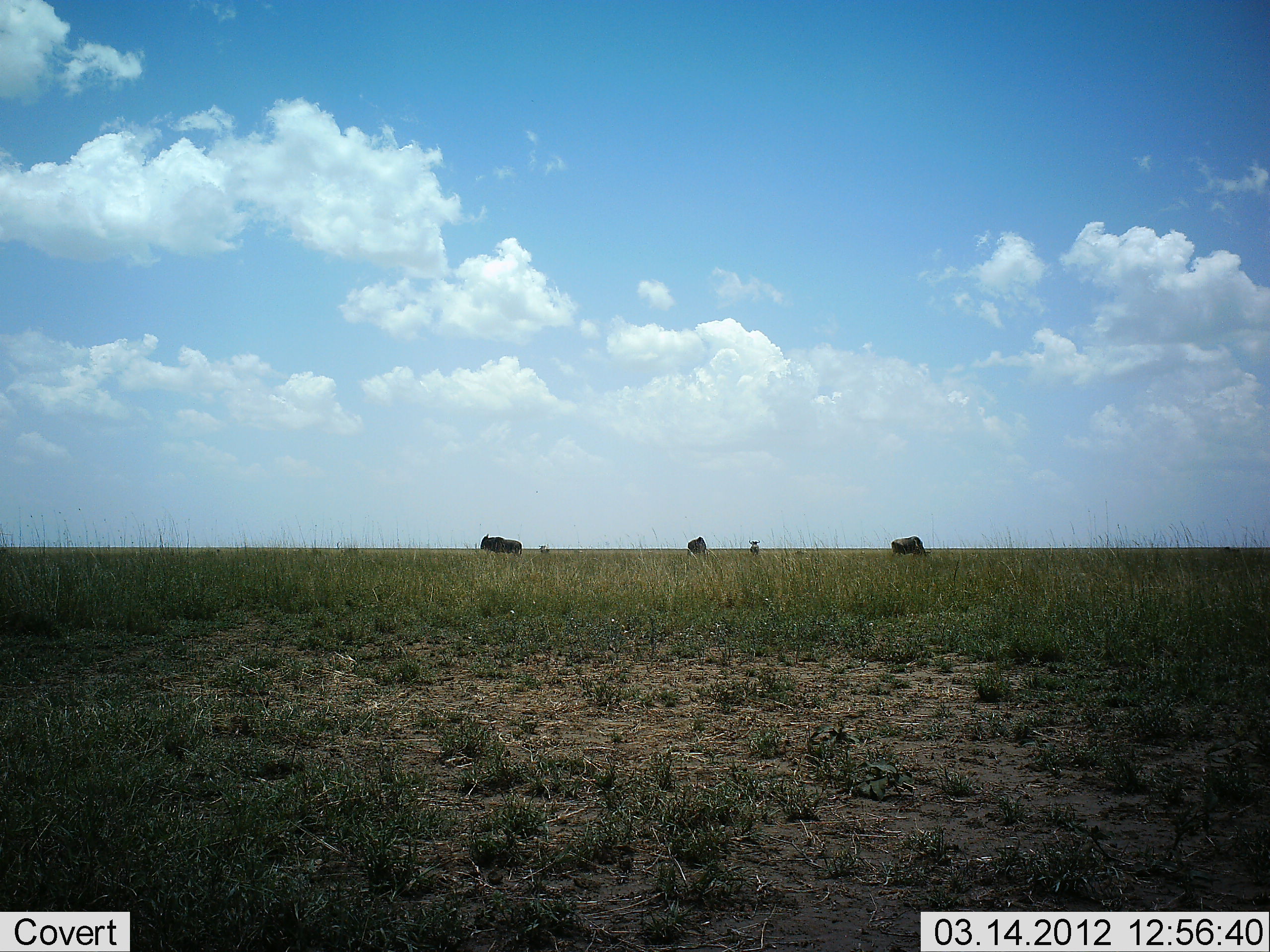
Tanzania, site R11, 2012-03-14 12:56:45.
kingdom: Animalia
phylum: Chordata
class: Mammalia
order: Artiodactyla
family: Bovidae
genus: Connochaetes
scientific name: Connochaetes taurinus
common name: blue wildebeest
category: wildebeest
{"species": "wildebeest (blue wildebeest) (Connochaetes taurinus)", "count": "4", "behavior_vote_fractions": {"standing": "68%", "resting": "0%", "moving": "4%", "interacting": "4%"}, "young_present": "8%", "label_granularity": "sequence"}